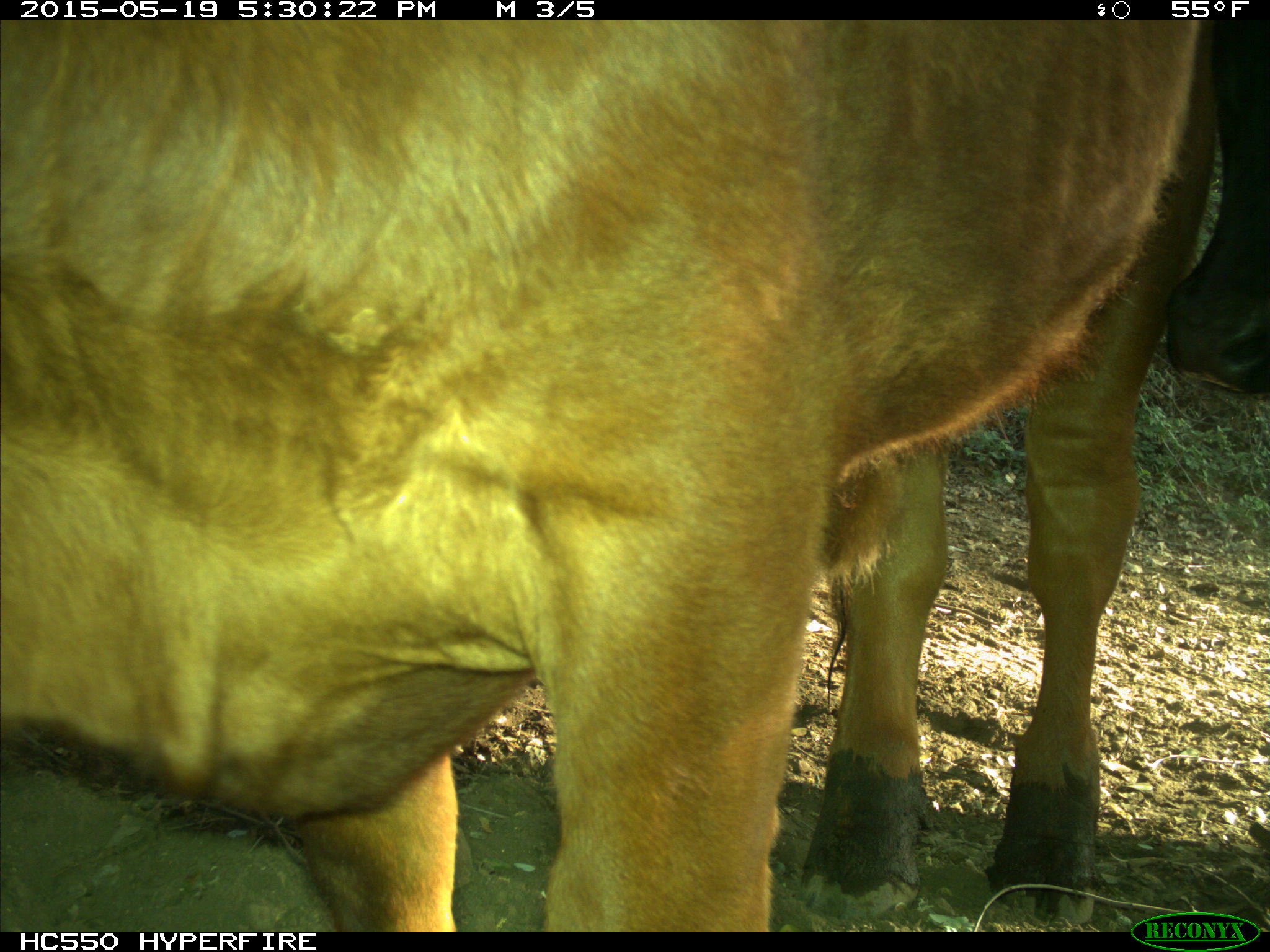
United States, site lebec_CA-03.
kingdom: Animalia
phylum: Chordata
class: Mammalia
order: Artiodactyla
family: Bovidae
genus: Bos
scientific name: Bos taurus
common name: domestic cow